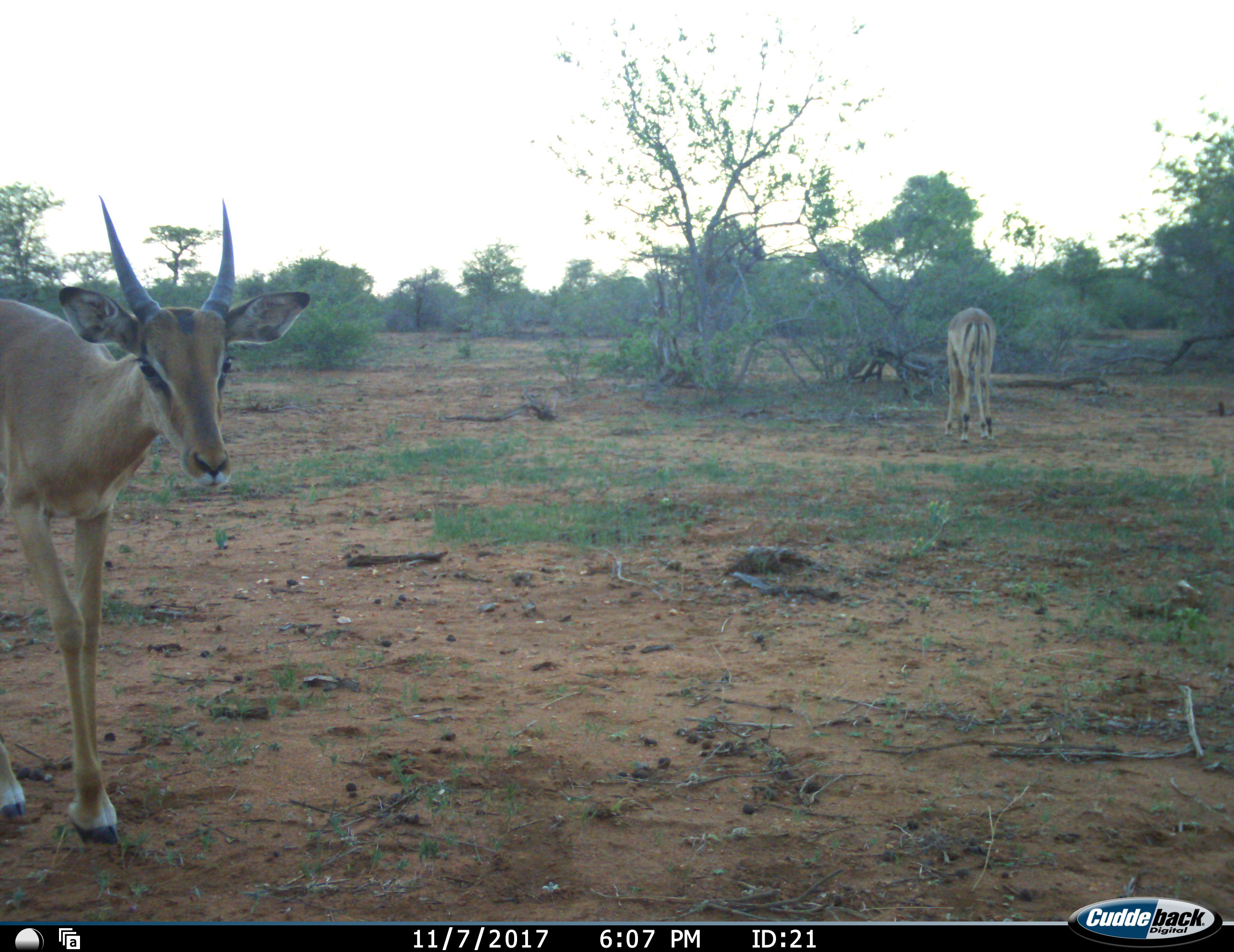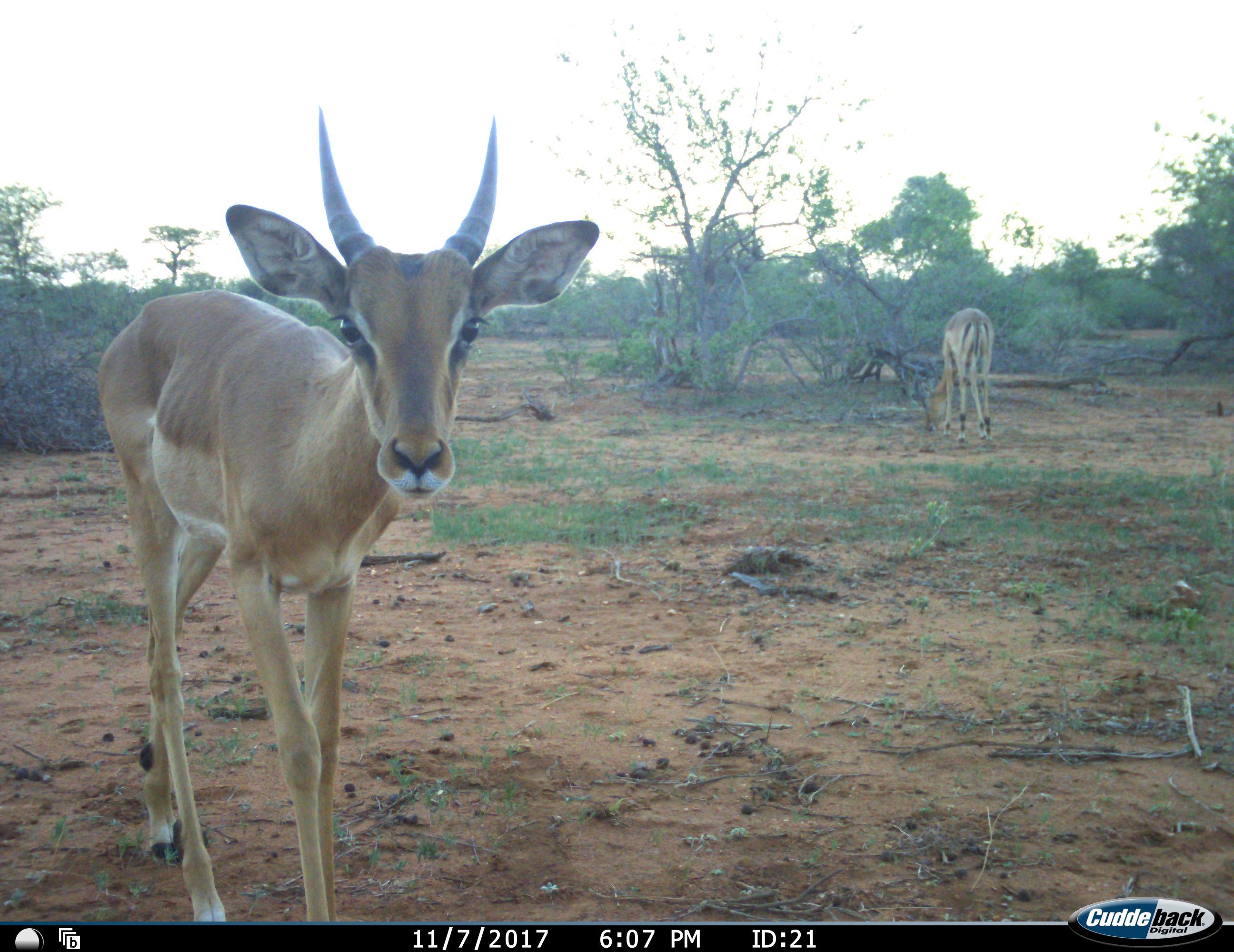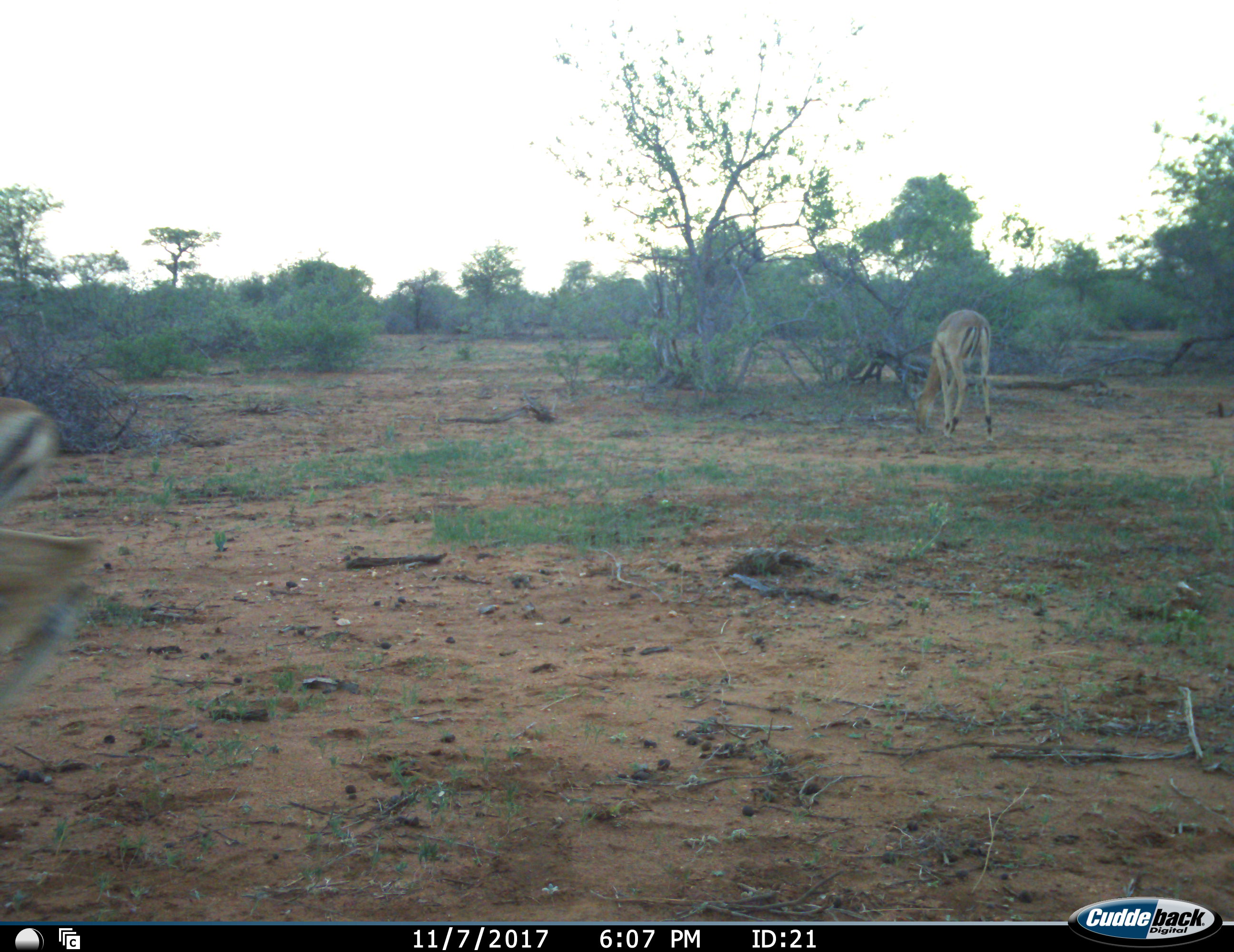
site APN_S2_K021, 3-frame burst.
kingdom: Animalia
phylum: Chordata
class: Mammalia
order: Artiodactyla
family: Bovidae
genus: Aepyceros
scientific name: Aepyceros melampus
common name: impala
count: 2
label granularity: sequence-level